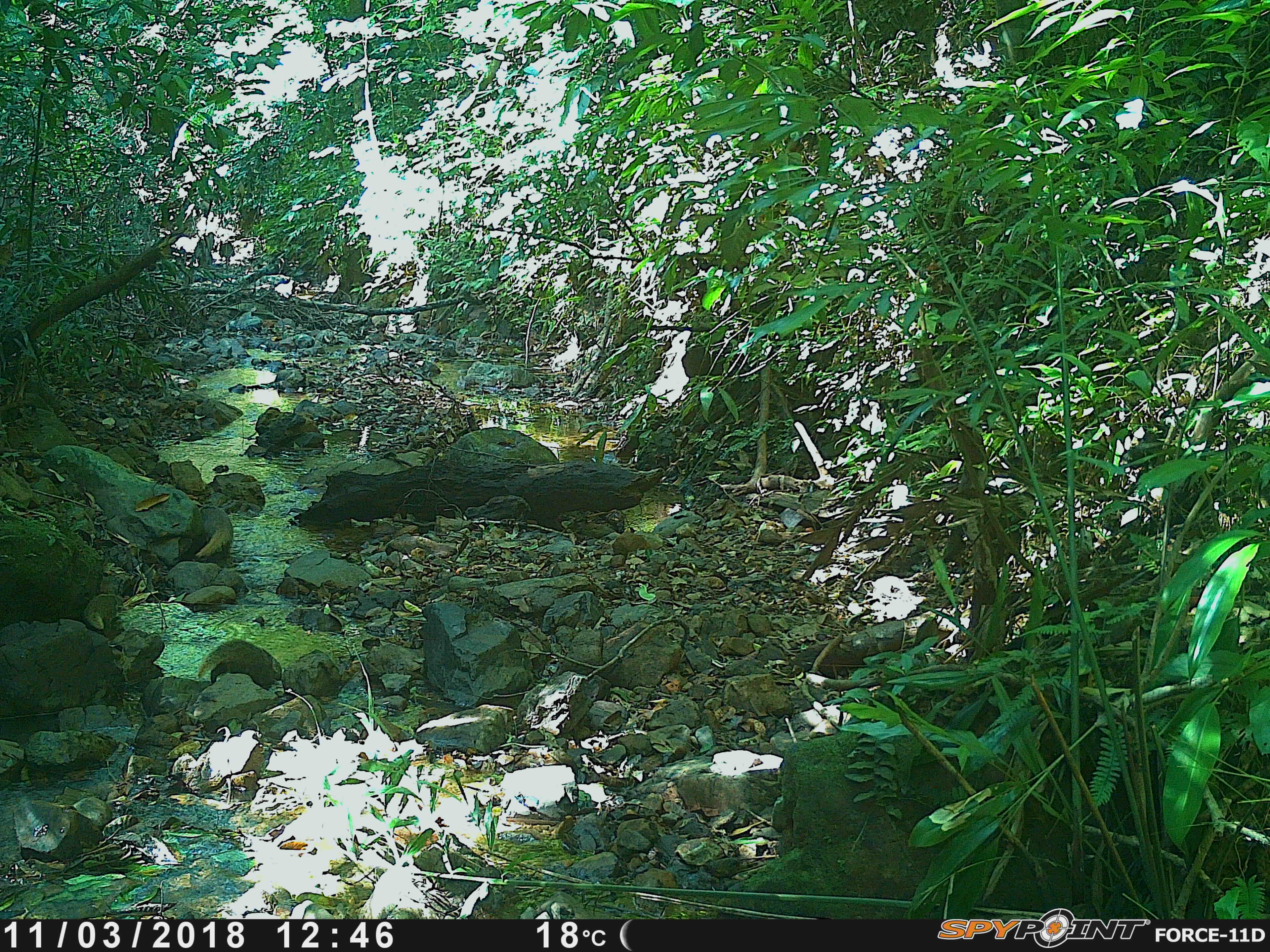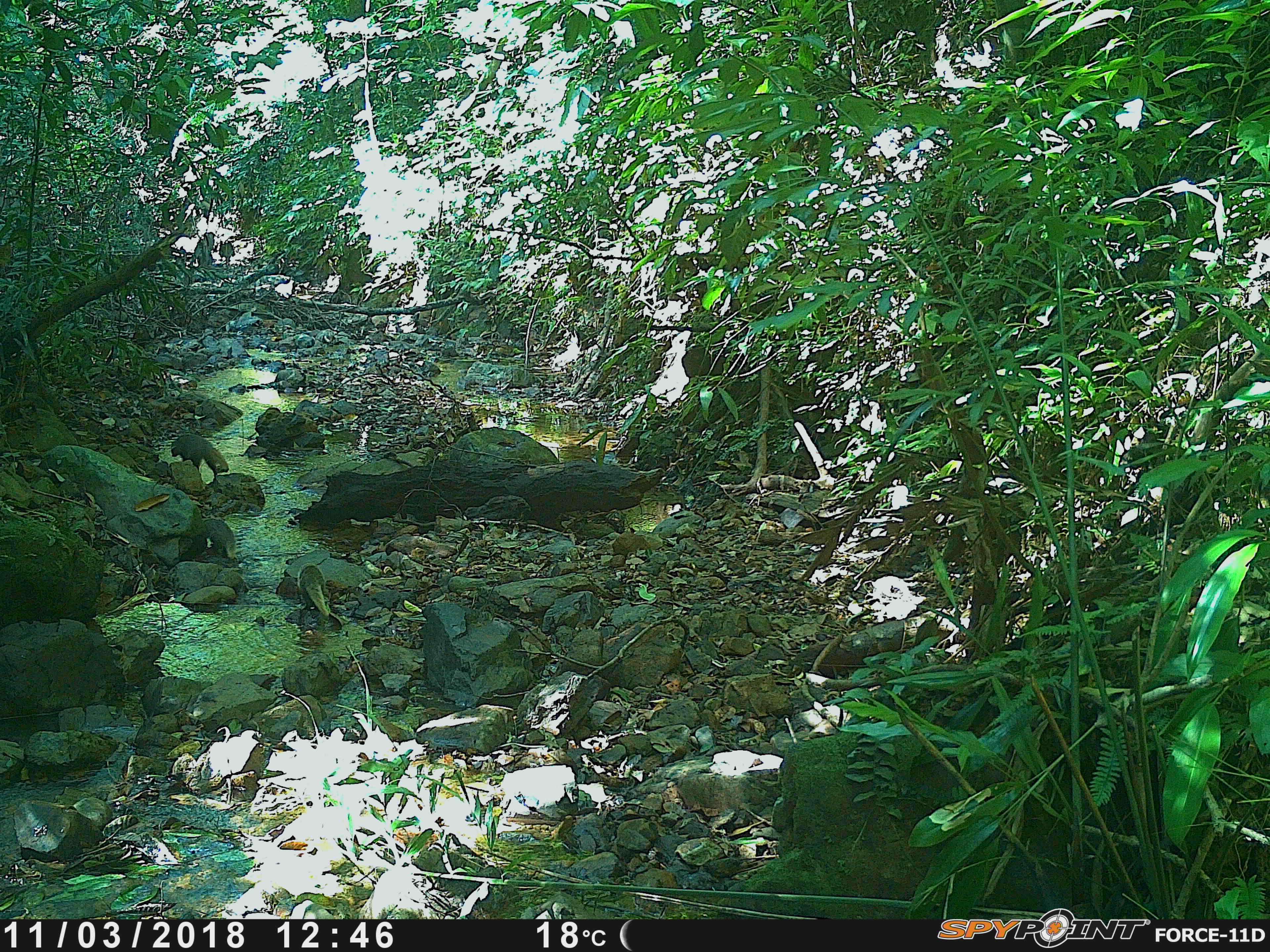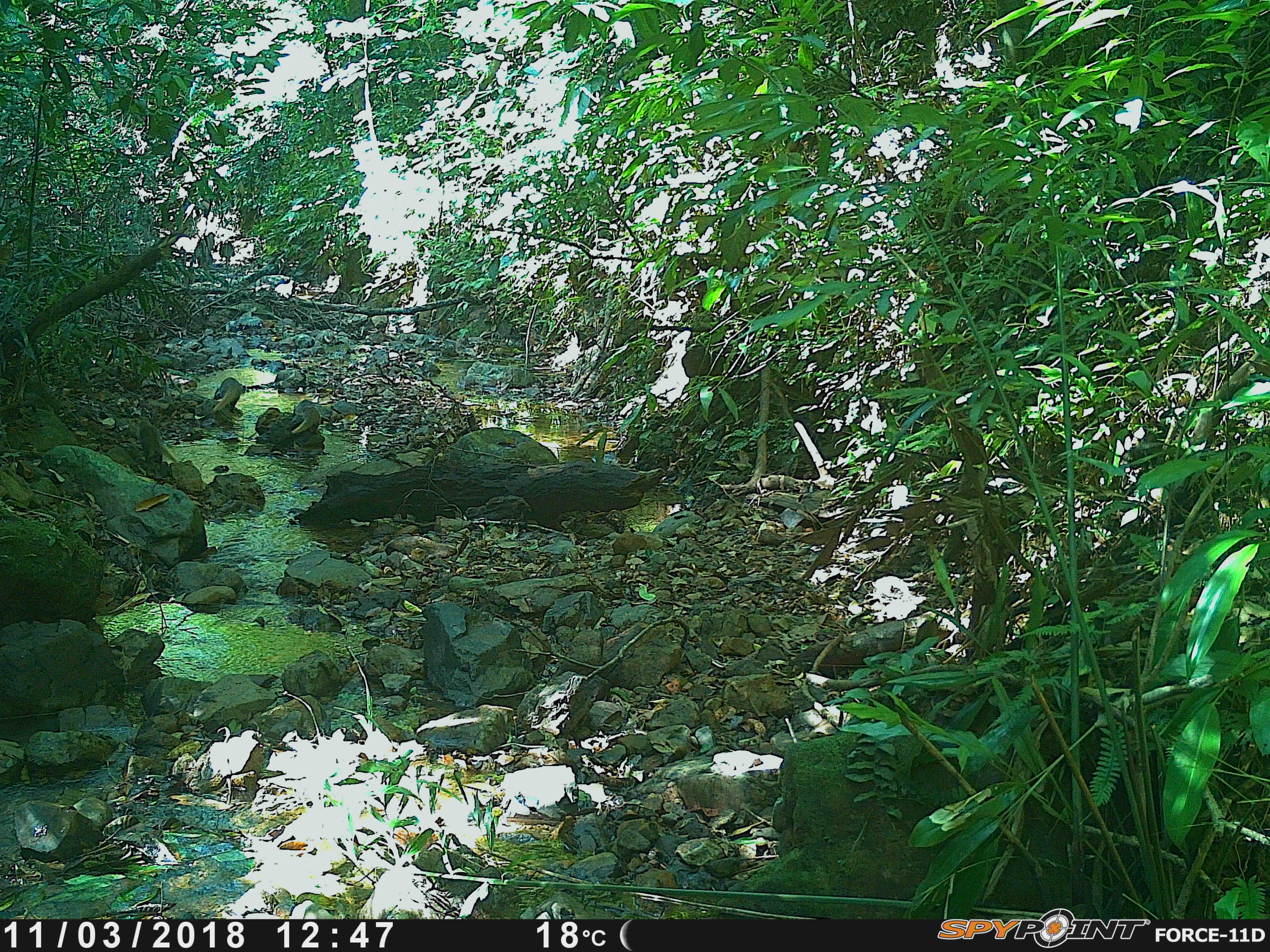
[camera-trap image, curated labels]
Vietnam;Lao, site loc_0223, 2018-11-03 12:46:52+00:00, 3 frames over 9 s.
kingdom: Animalia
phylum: Chordata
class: Mammalia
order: Carnivora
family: Herpestidae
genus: Urva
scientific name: Urva urva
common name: crab-eating mongoose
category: crab eating mongoose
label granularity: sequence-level